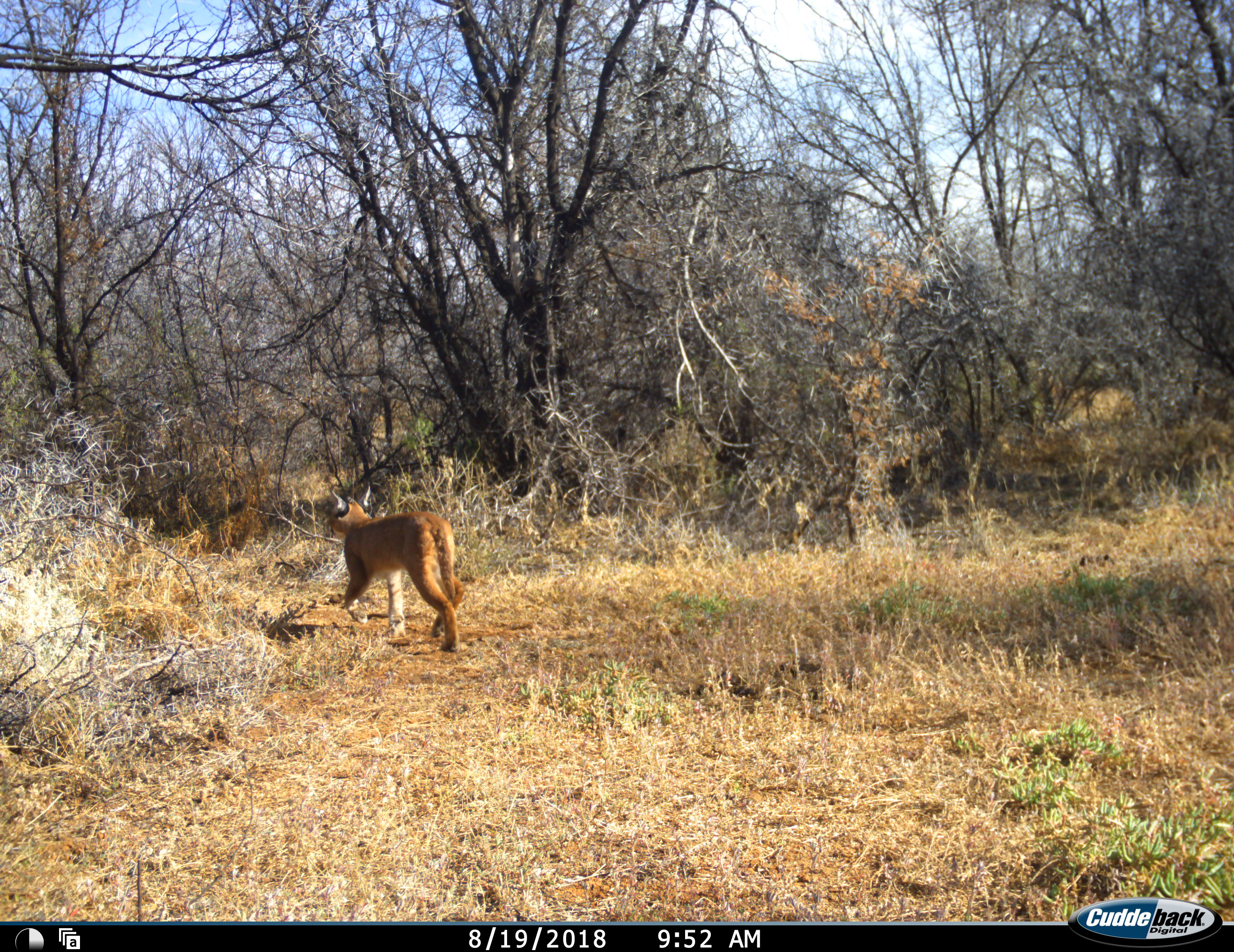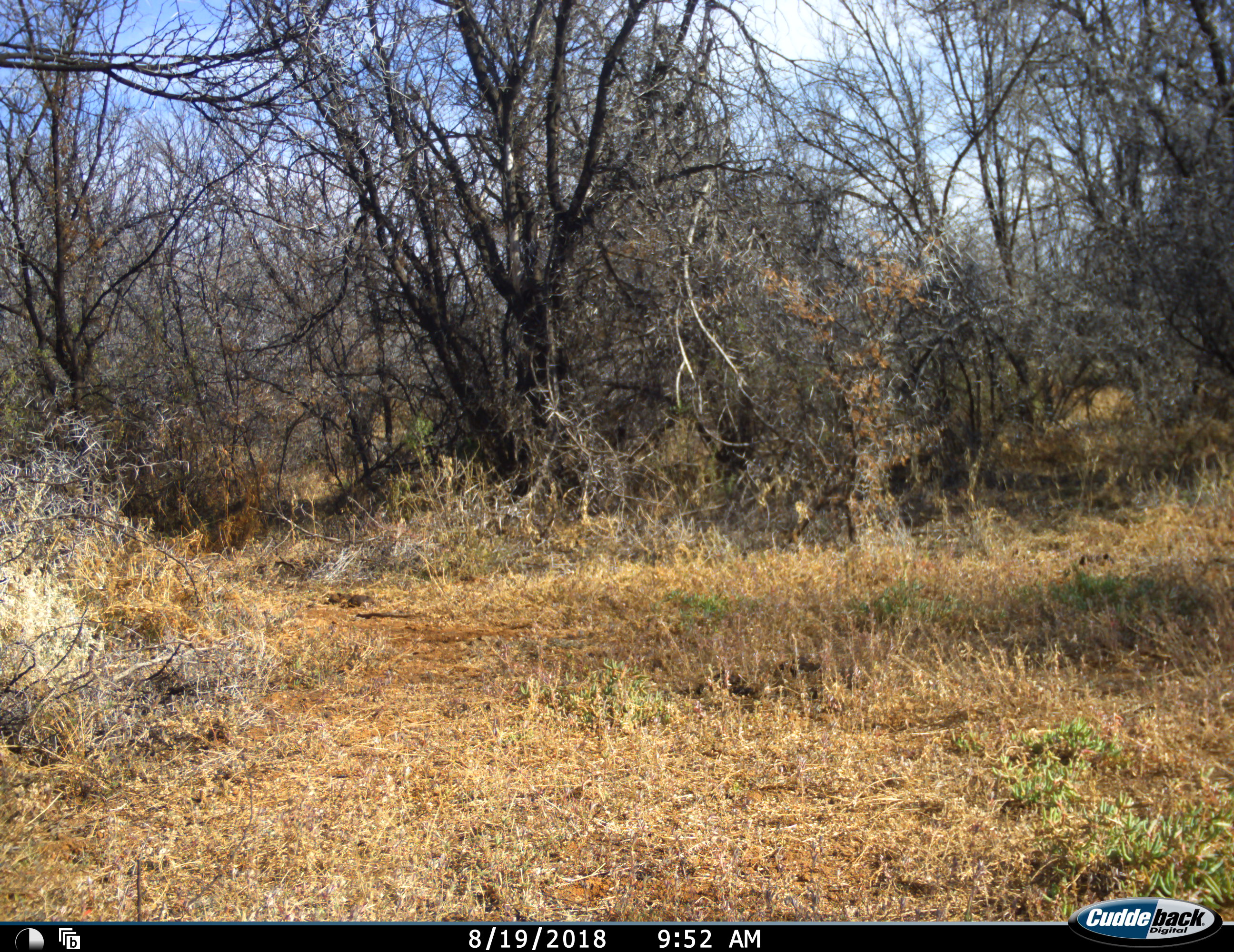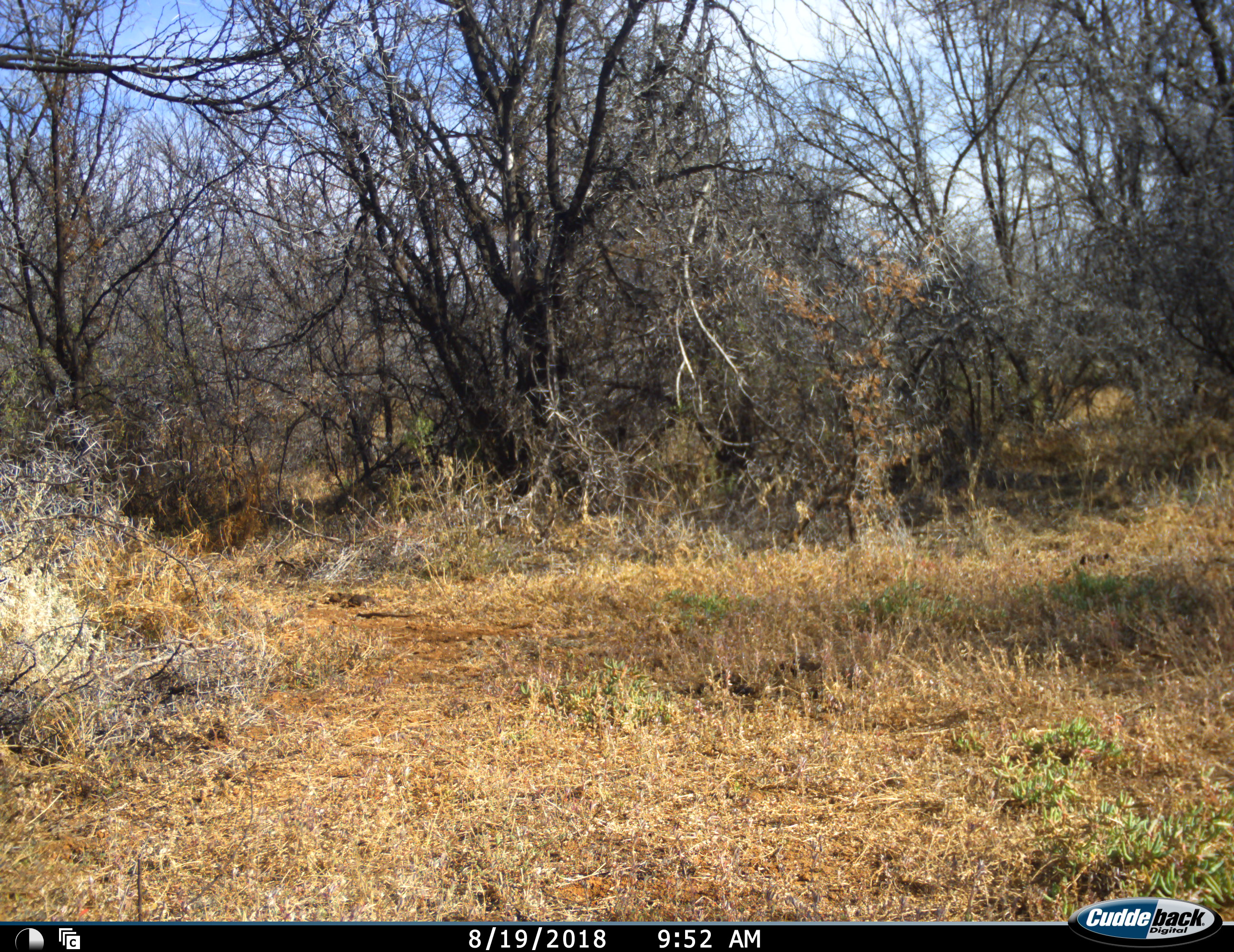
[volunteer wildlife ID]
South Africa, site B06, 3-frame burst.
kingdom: Animalia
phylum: Chordata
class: Mammalia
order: Carnivora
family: Felidae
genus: Caracal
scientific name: Caracal caracal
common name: caracal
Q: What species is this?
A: Caracal (Caracal caracal).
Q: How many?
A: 1.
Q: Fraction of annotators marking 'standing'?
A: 0%.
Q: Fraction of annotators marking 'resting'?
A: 0%.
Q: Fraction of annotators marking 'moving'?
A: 100%.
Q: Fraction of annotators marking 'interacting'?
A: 0%.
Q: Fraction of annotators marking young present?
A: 0%.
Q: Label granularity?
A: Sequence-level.